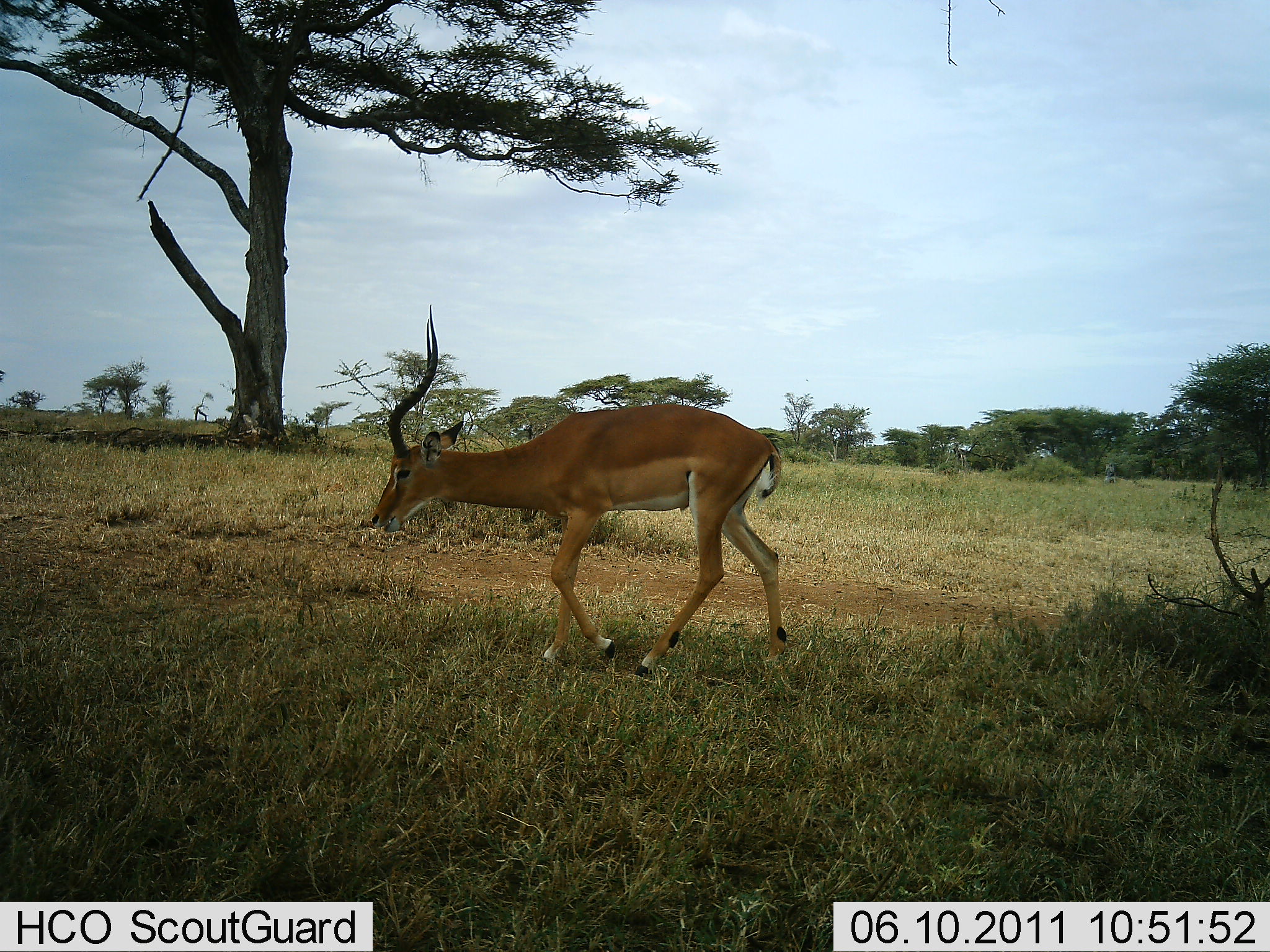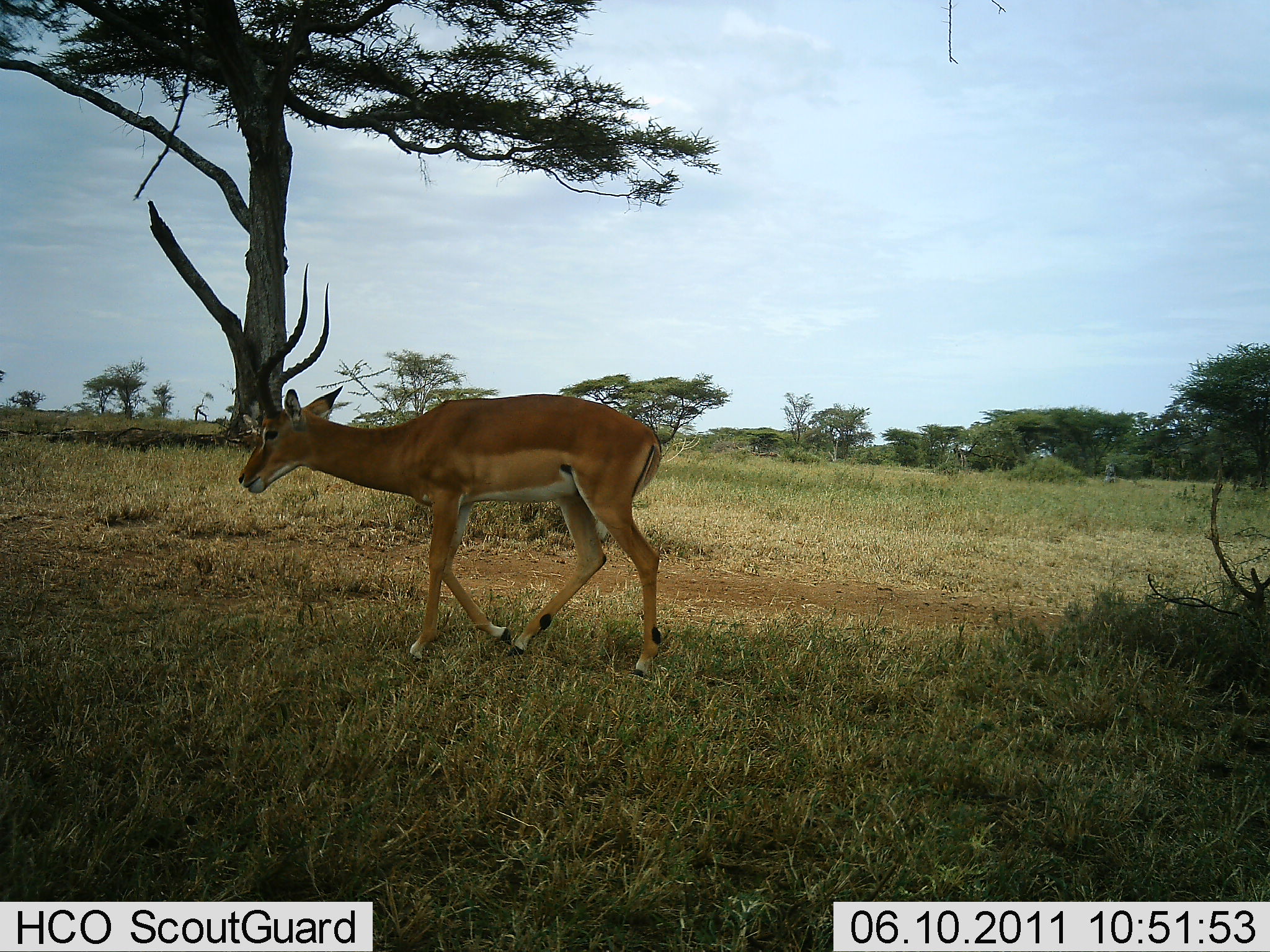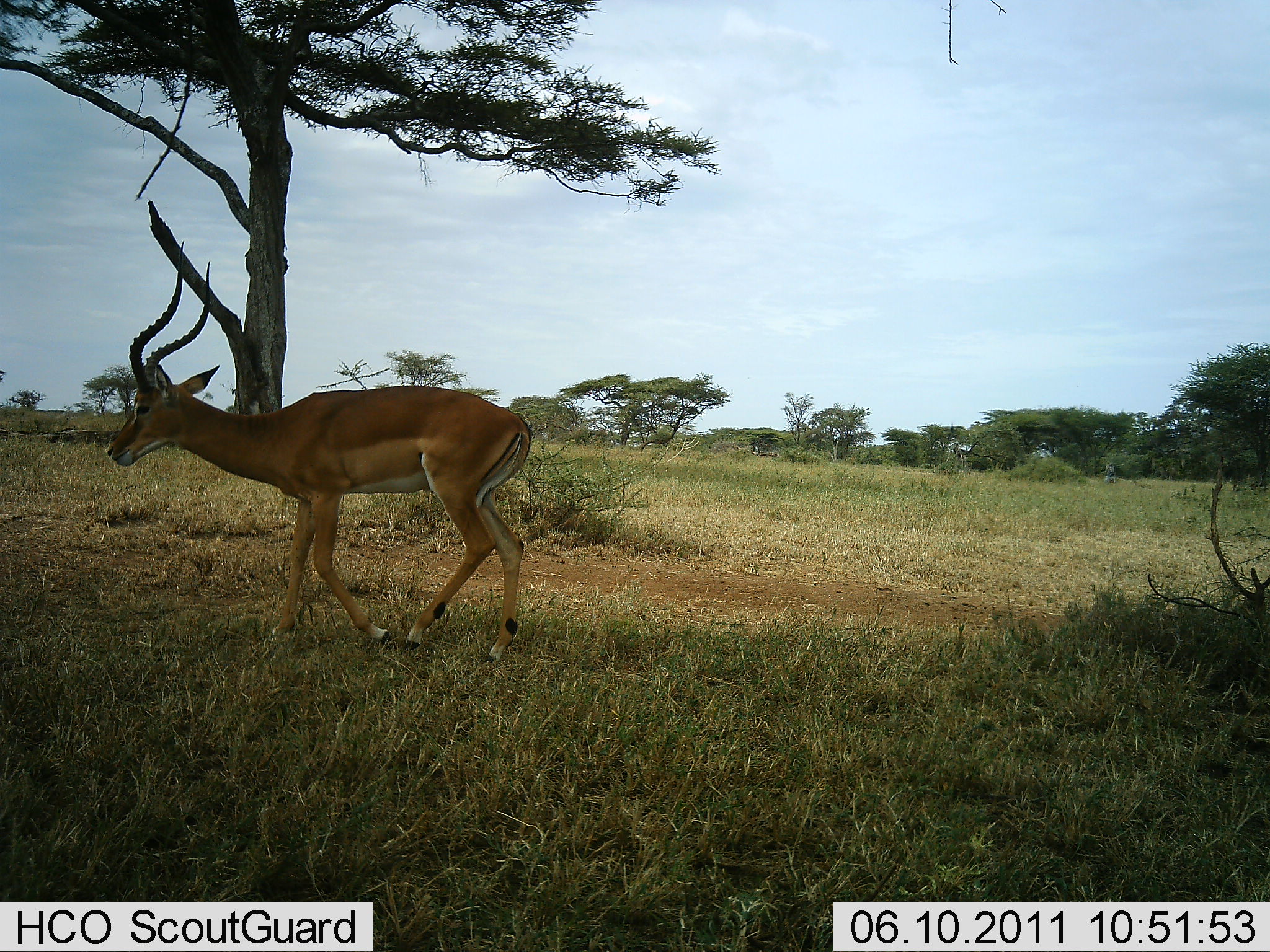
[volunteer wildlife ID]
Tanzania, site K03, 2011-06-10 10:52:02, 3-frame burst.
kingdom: Animalia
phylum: Chordata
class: Mammalia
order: Artiodactyla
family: Bovidae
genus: Aepyceros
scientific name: Aepyceros melampus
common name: impala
Impala (Aepyceros melampus), count 1. Behavior (volunteer vote fractions): standing 0%, resting 0%, moving 100%, interacting 0%. Young present (vote fraction): 0%. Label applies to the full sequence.